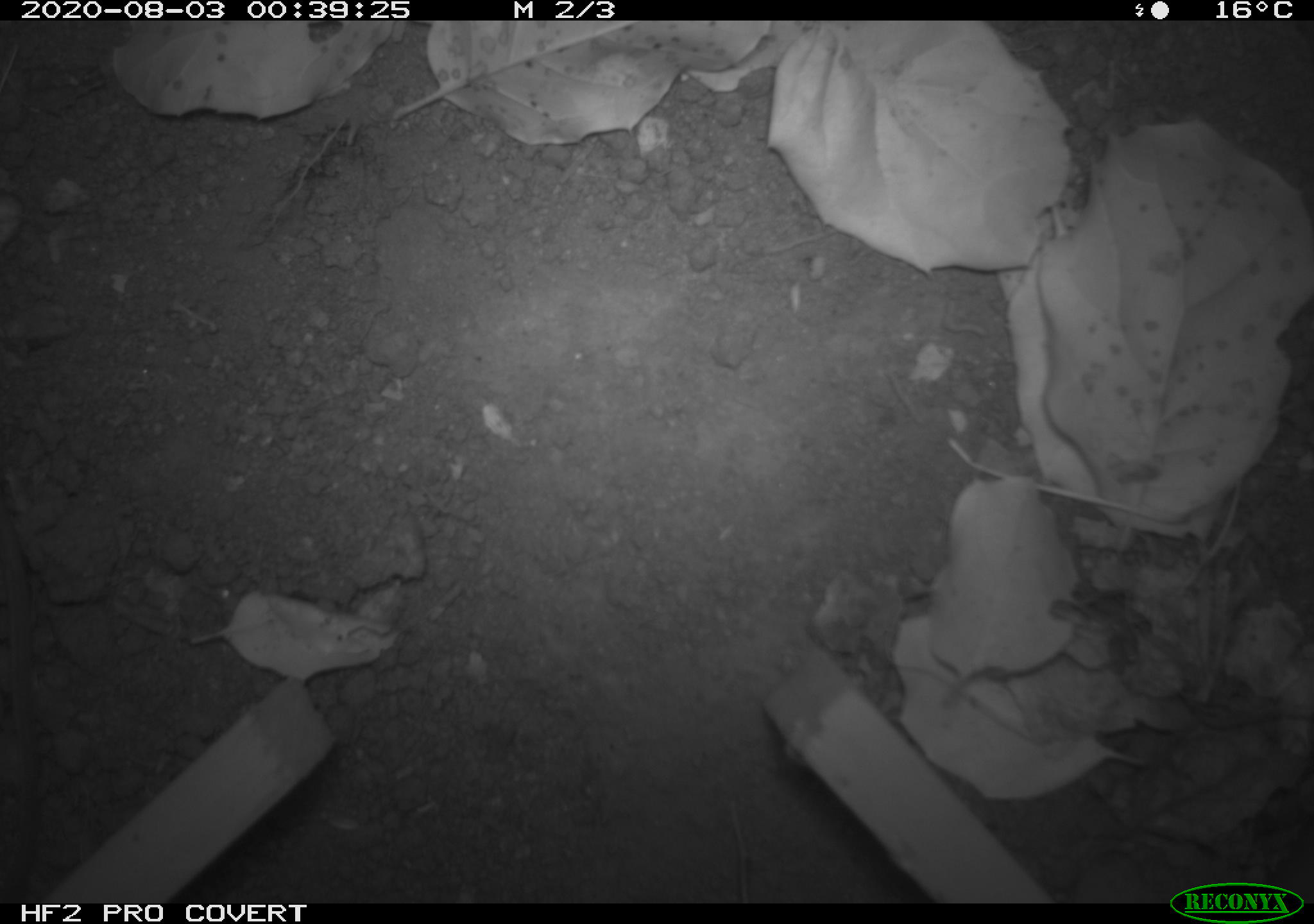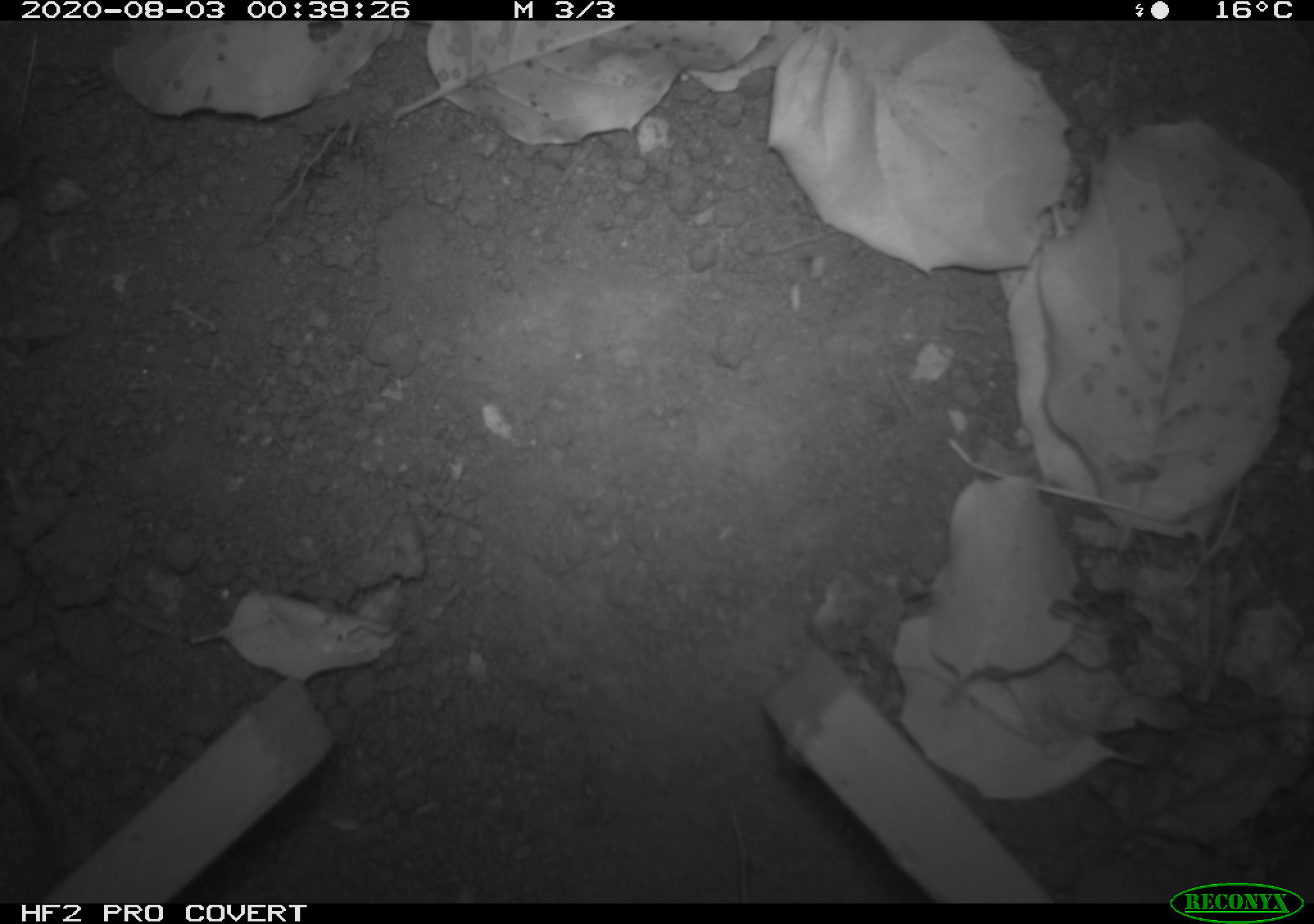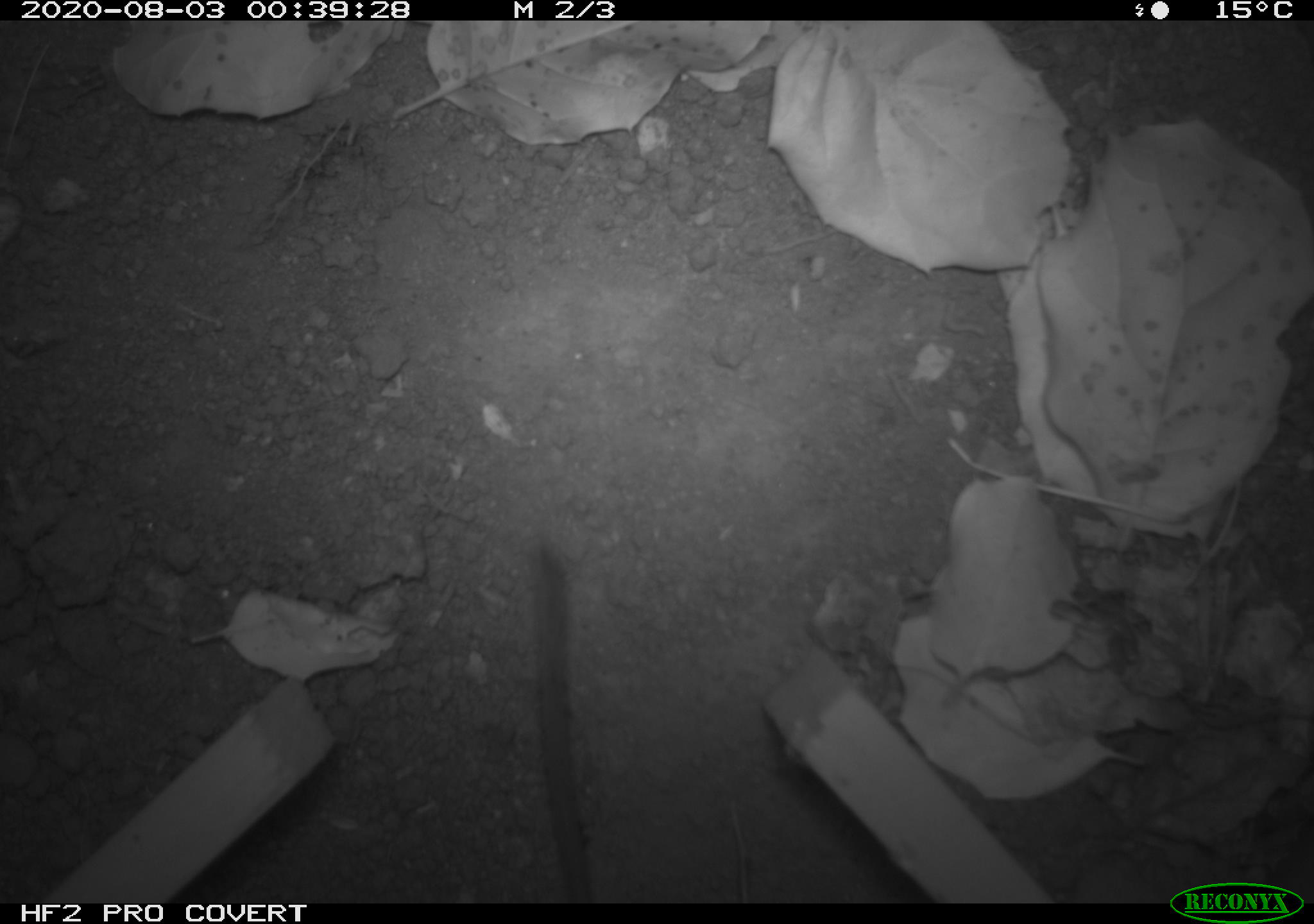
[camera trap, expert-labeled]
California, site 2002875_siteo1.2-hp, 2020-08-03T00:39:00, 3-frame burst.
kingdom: Animalia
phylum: Chordata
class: Mammalia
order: Rodentia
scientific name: Rodentia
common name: rodent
Rodent (Rodentia).